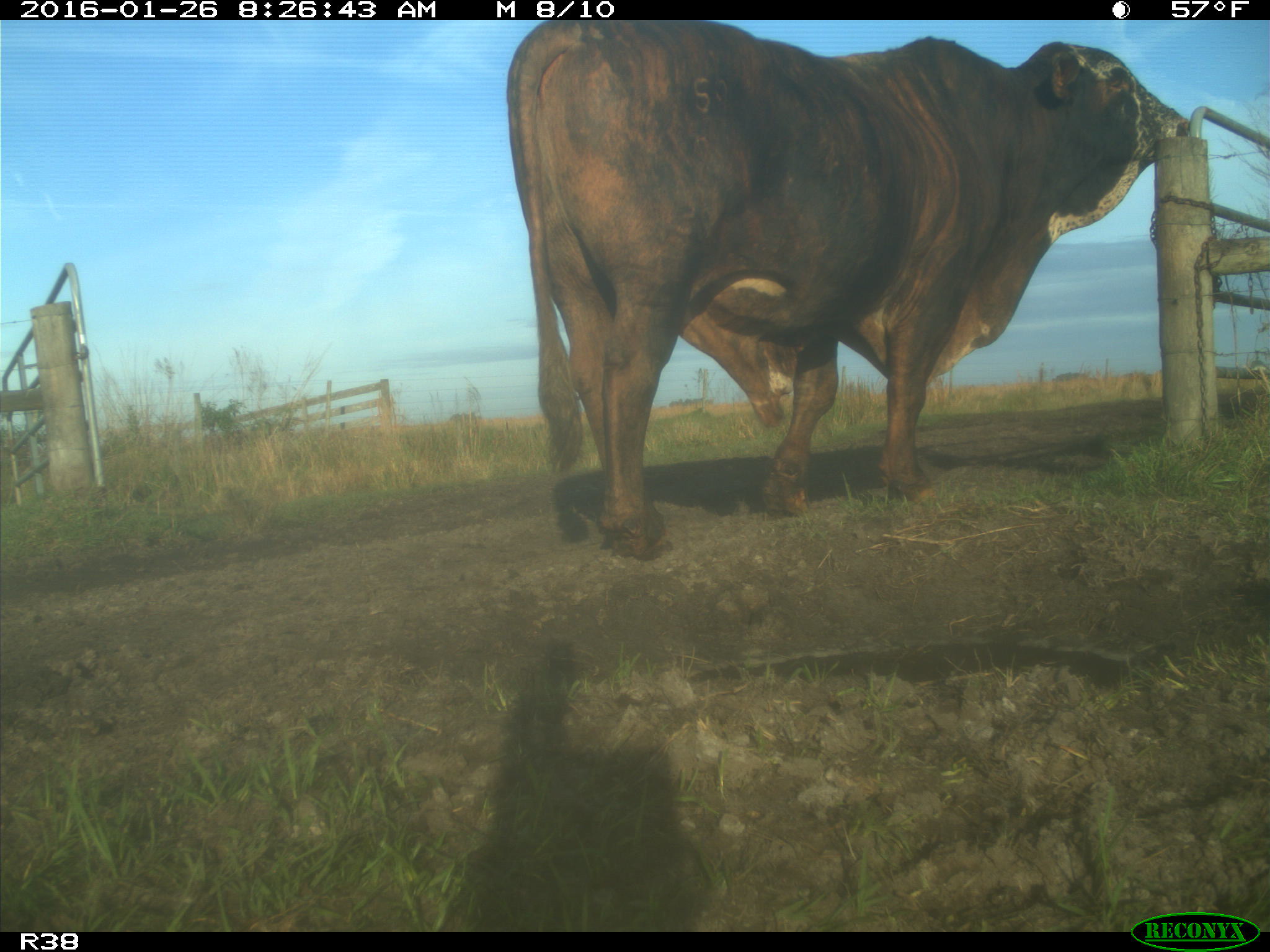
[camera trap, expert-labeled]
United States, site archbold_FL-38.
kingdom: Animalia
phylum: Chordata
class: Mammalia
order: Artiodactyla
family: Bovidae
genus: Bos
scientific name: Bos taurus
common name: domestic cow